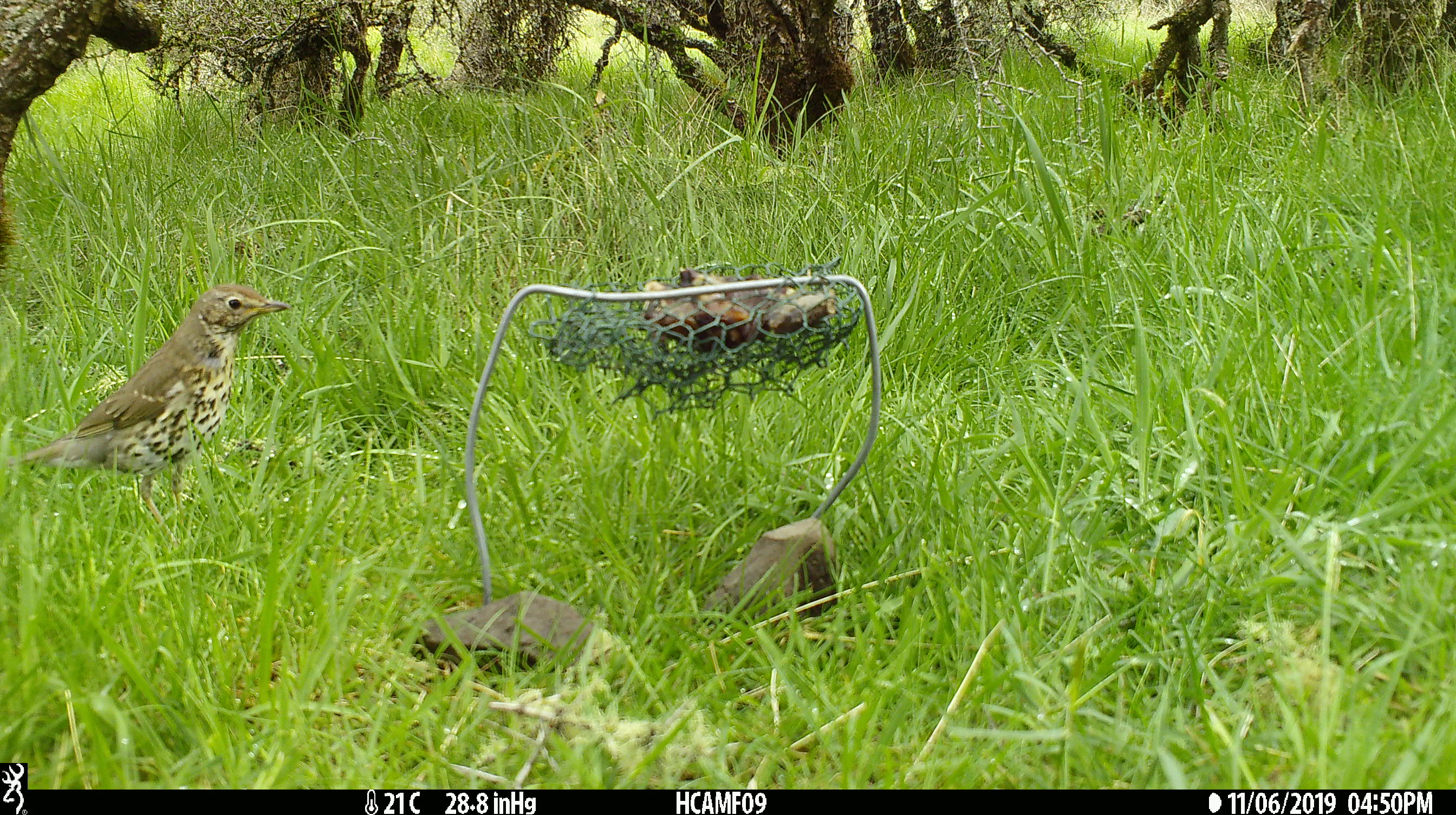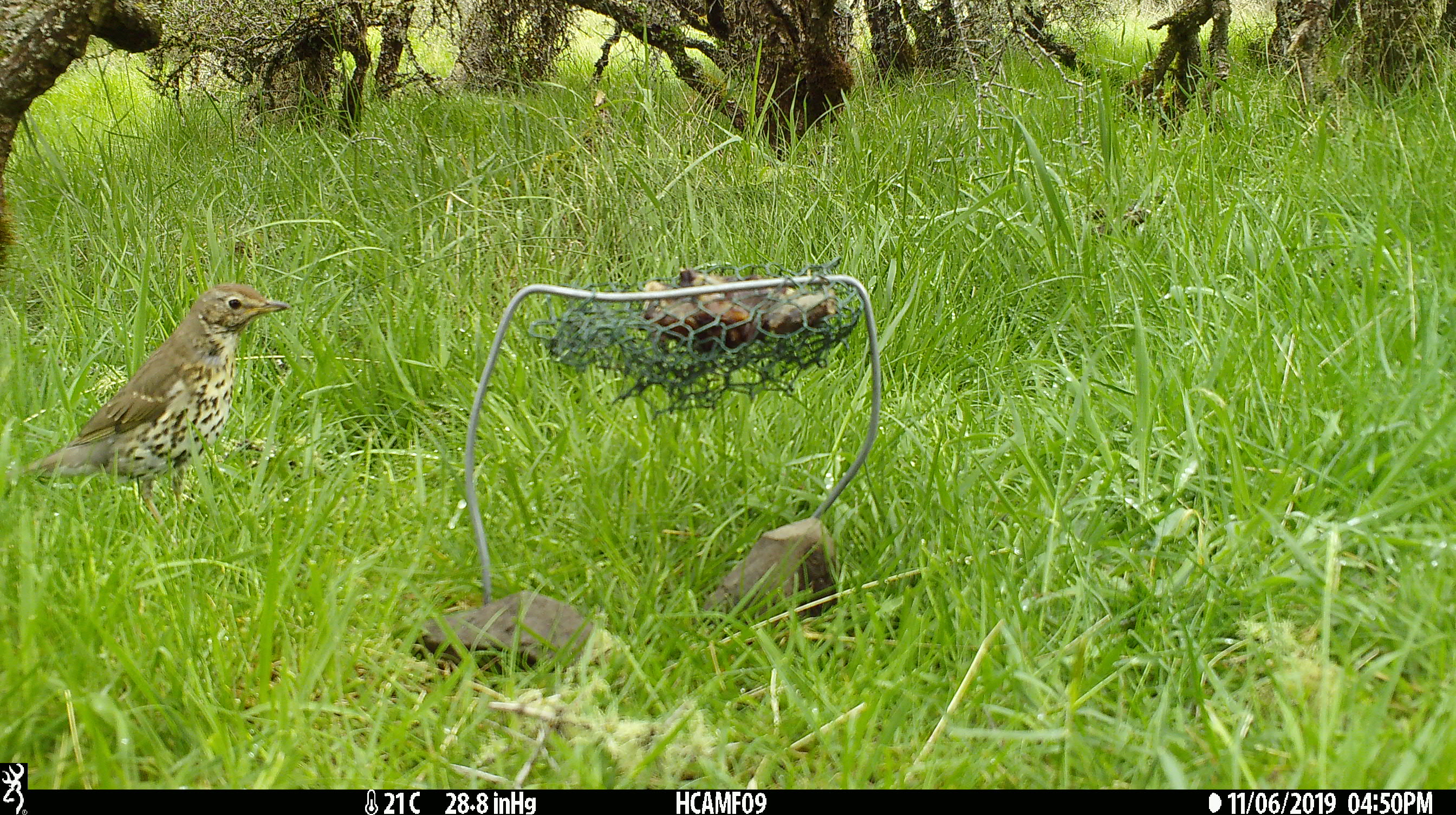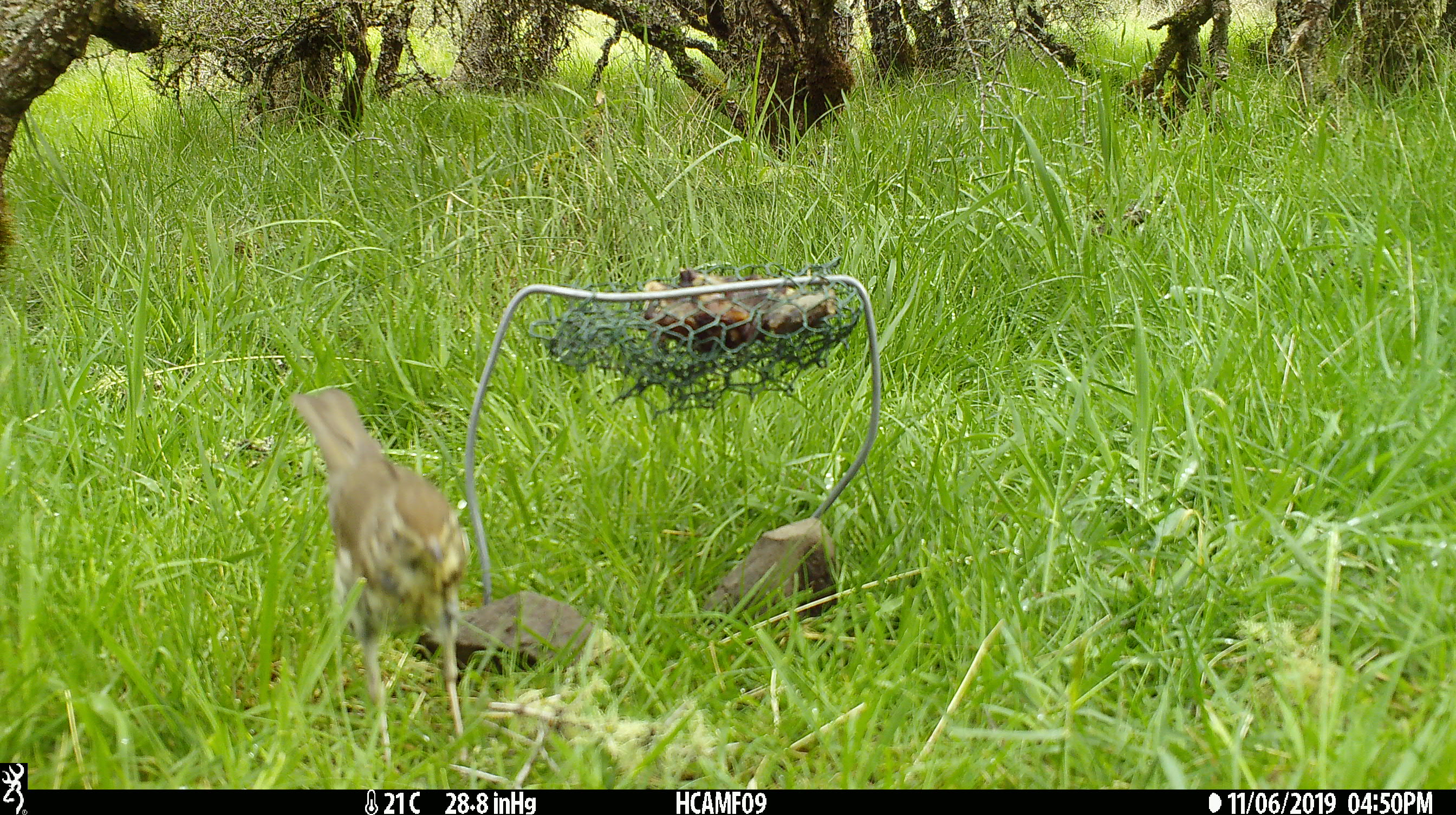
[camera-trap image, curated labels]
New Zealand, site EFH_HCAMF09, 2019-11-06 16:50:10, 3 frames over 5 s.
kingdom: Animalia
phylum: Chordata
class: Aves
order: Passeriformes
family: Turdidae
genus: Turdus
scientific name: Turdus philomelos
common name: song thrush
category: thrush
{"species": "thrush (song thrush) (Turdus philomelos)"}